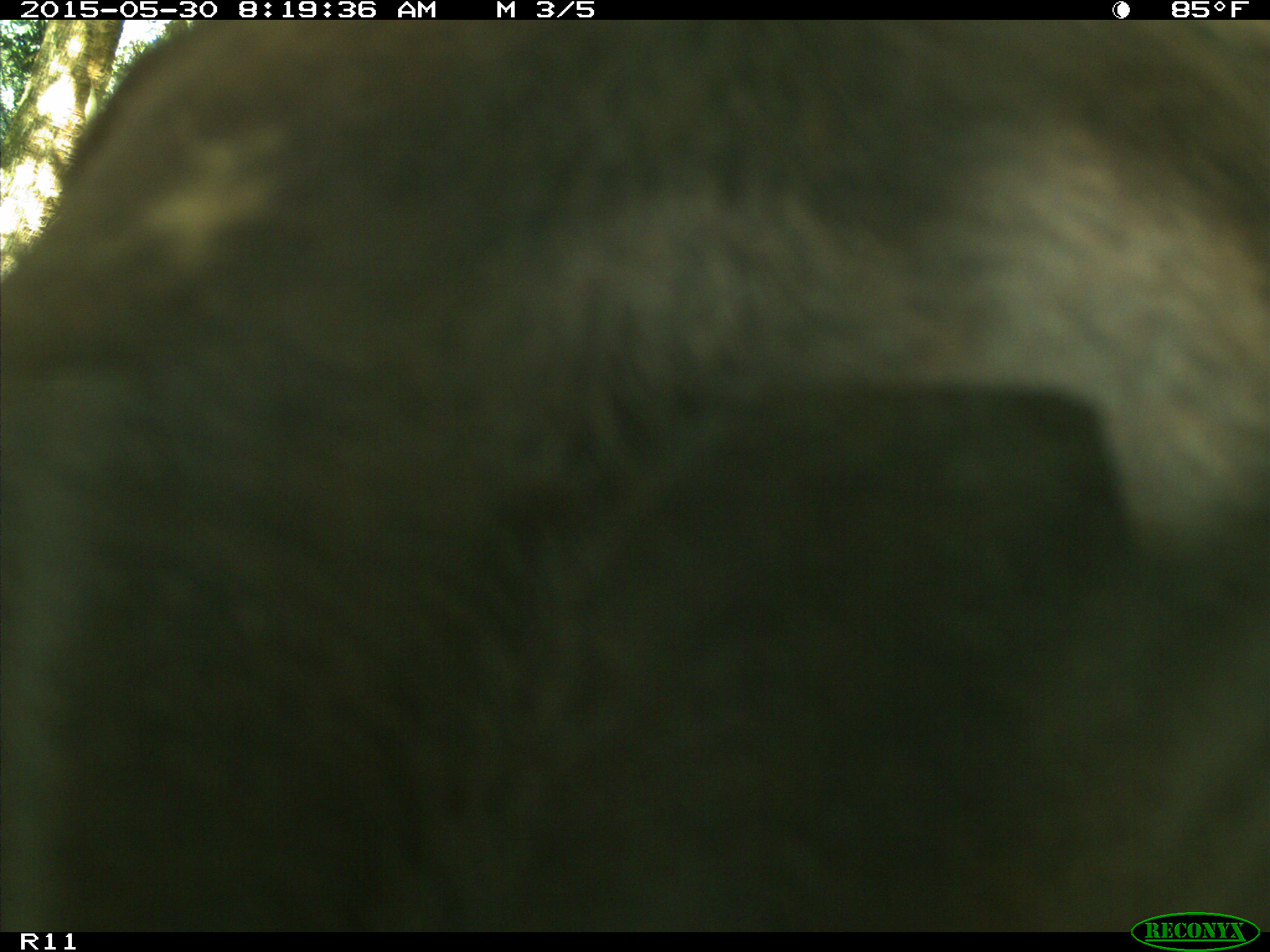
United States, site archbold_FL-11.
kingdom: Animalia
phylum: Chordata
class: Mammalia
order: Artiodactyla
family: Bovidae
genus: Bos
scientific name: Bos taurus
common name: domestic cow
Bos taurus (domestic cow).